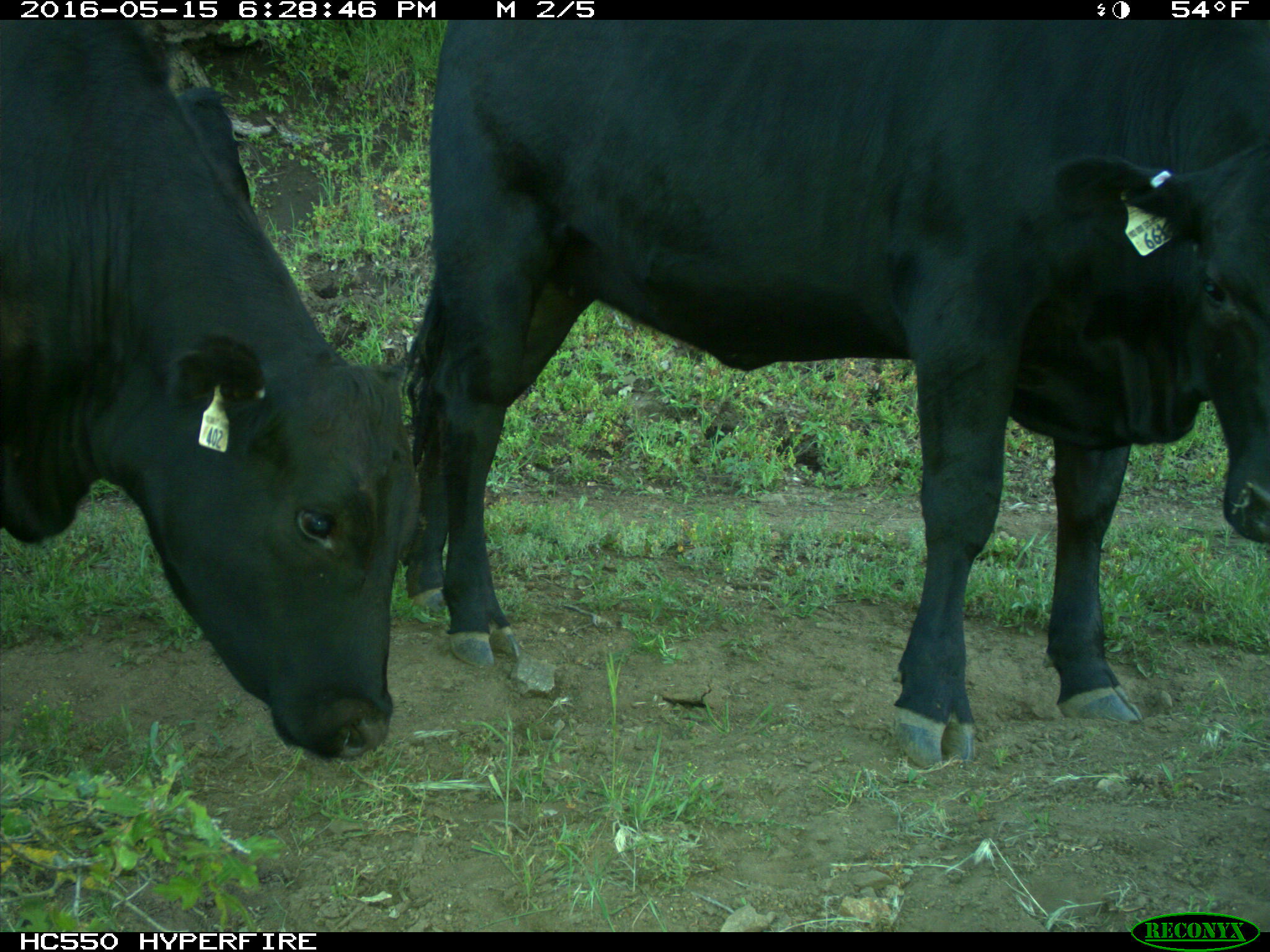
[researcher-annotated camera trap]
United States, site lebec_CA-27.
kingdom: Animalia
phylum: Chordata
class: Mammalia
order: Artiodactyla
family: Bovidae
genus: Bos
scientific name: Bos taurus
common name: domestic cow